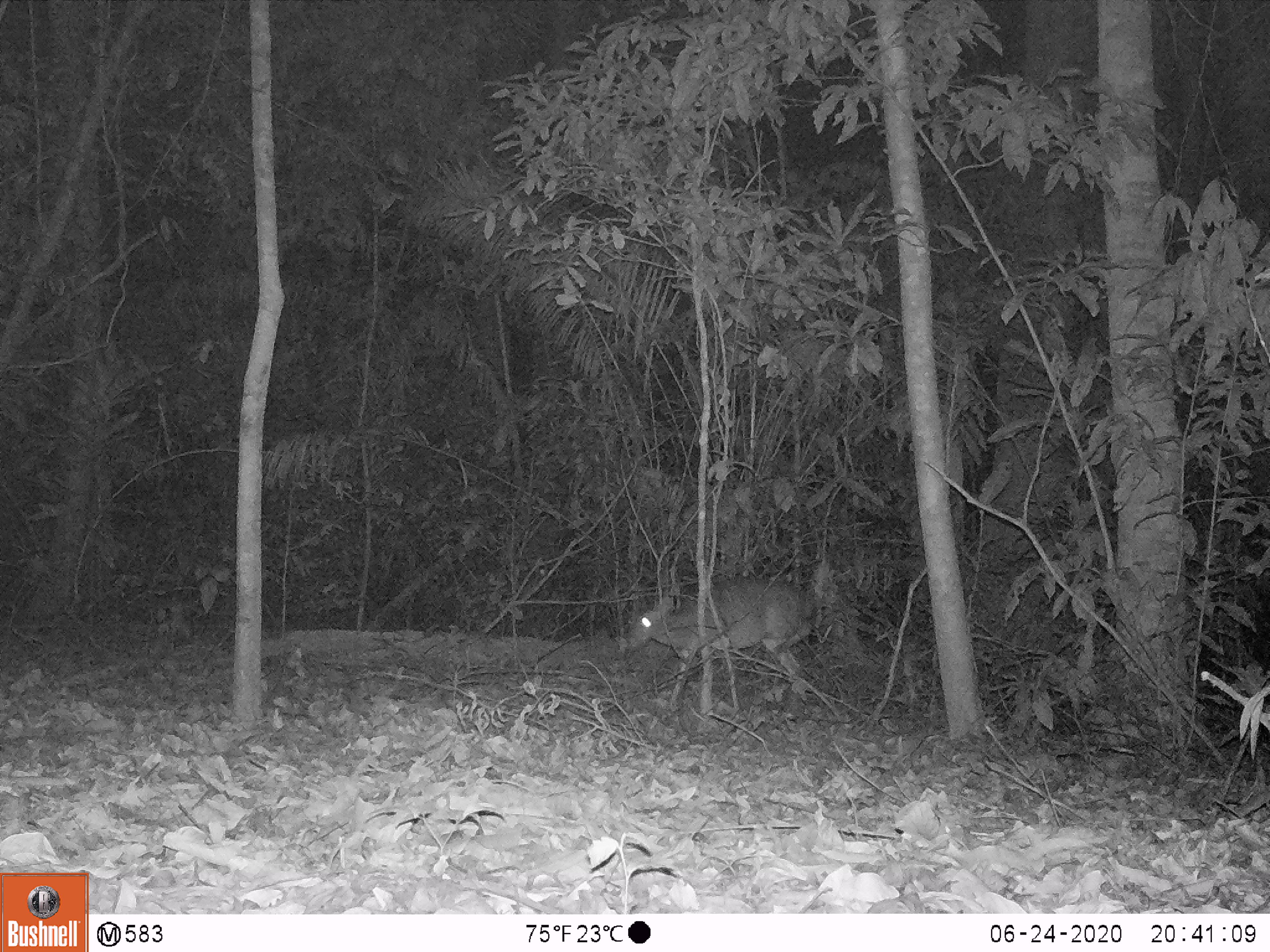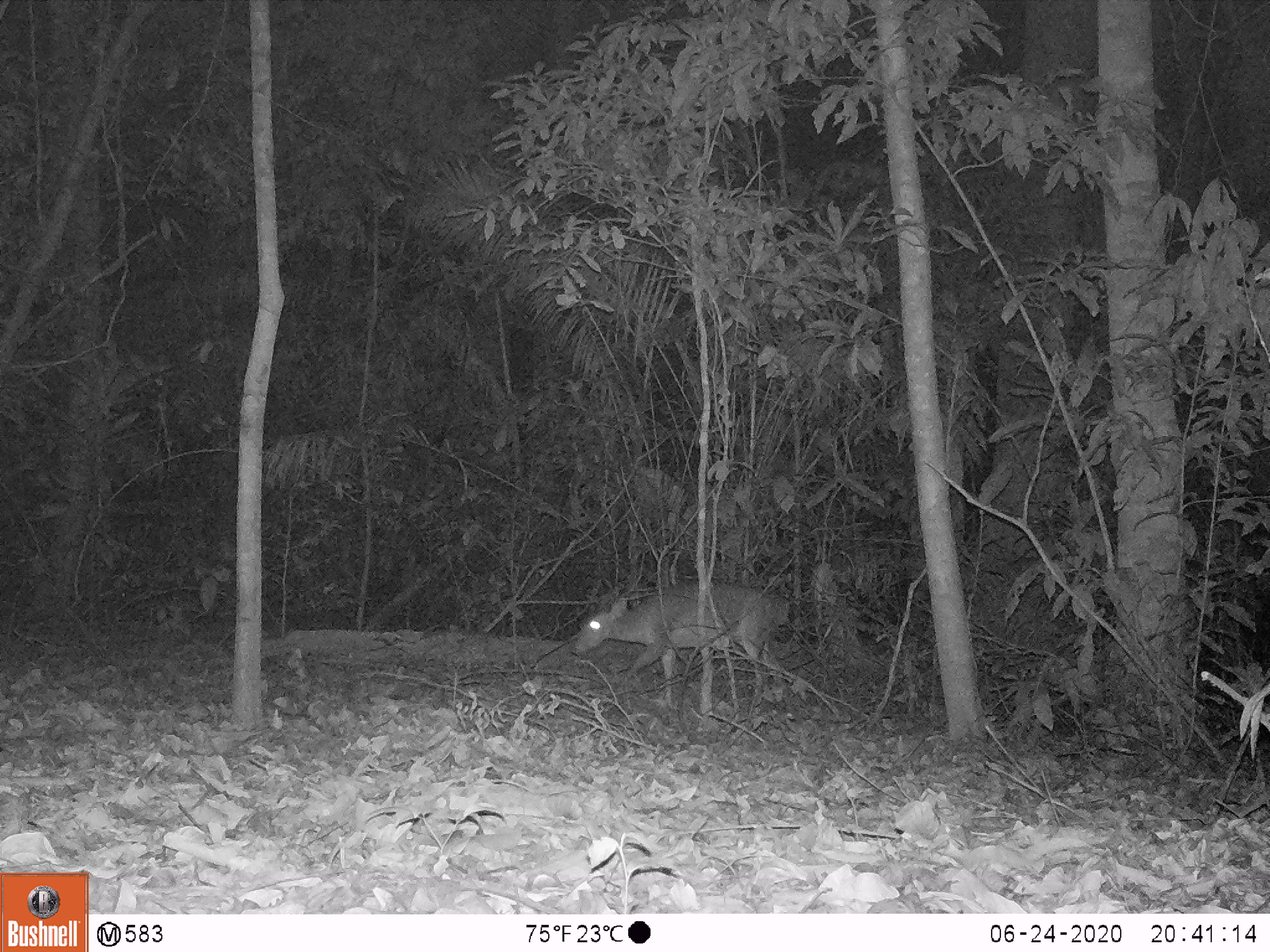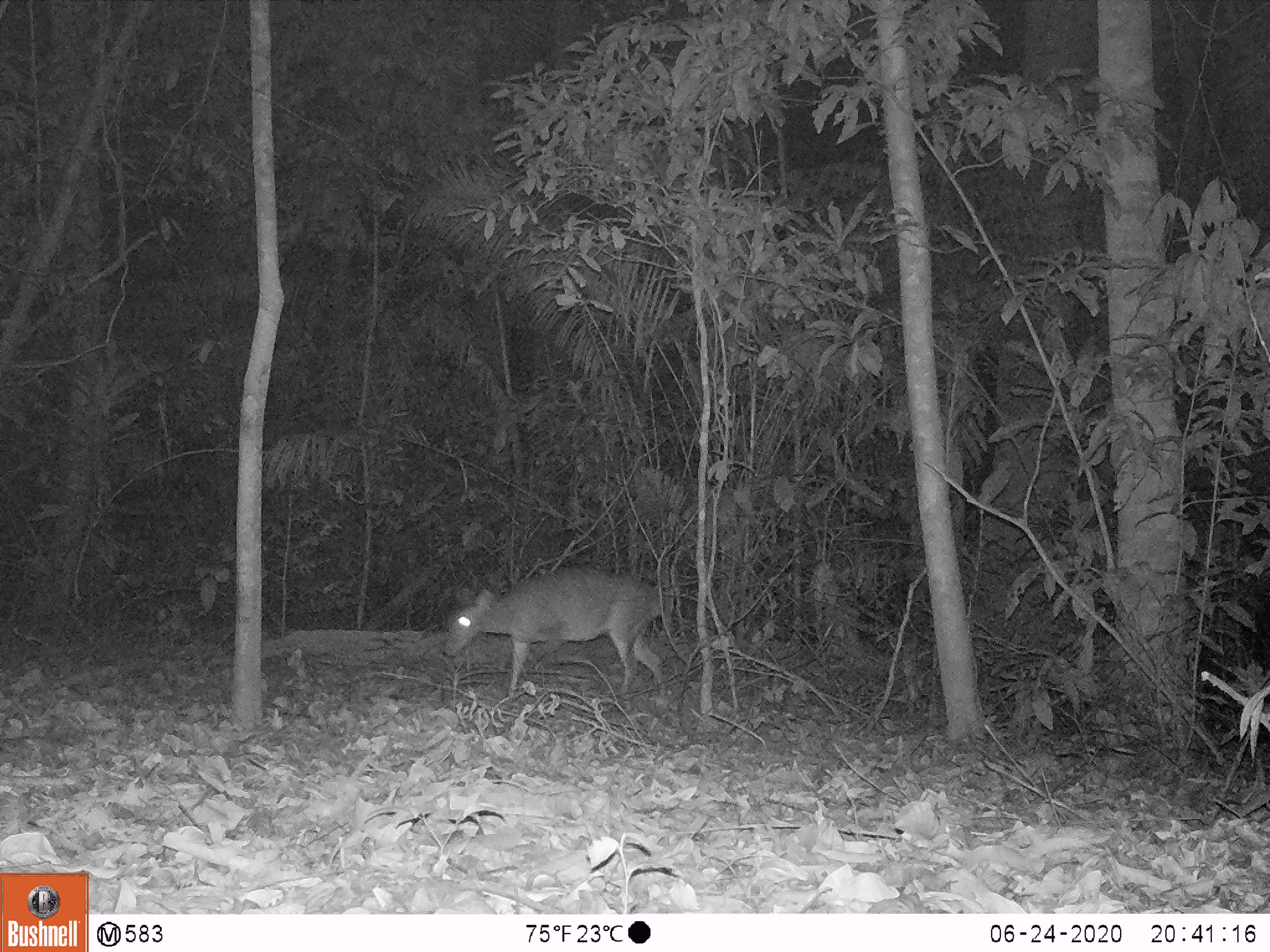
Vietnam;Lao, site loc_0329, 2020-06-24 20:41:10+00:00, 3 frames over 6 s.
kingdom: Animalia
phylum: Chordata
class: Mammalia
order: Artiodactyla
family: Cervidae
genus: Muntiacus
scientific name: Muntiacus vuquangensis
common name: large-antlered muntjac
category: large antlered muntjac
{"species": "large antlered muntjac (large-antlered muntjac) (Muntiacus vuquangensis)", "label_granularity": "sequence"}